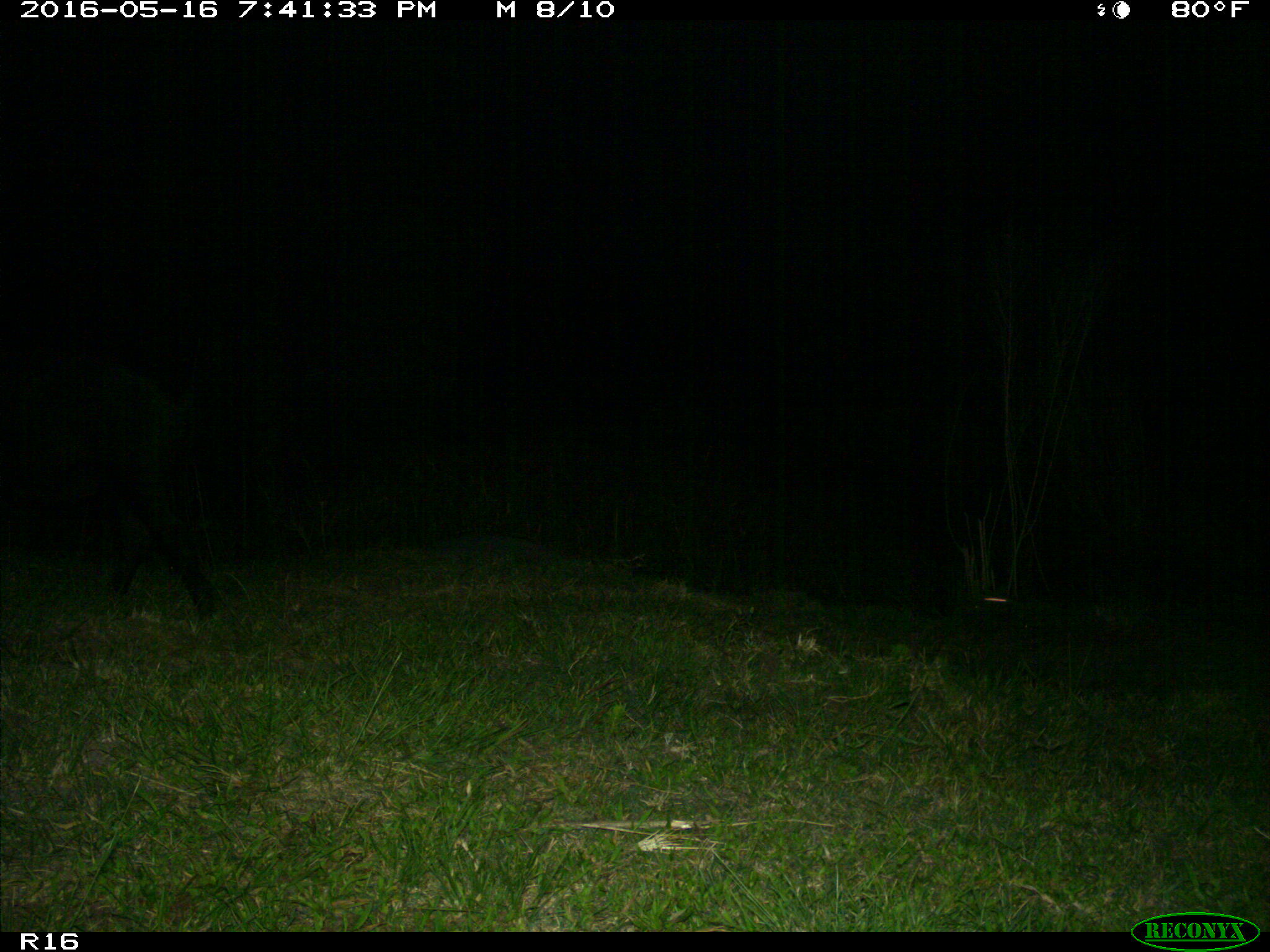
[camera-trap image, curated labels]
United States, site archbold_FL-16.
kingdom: Animalia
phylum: Chordata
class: Mammalia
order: Artiodactyla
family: Suidae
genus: Sus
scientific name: Sus scrofa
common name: wild boar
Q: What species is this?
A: Sus scrofa (wild boar).